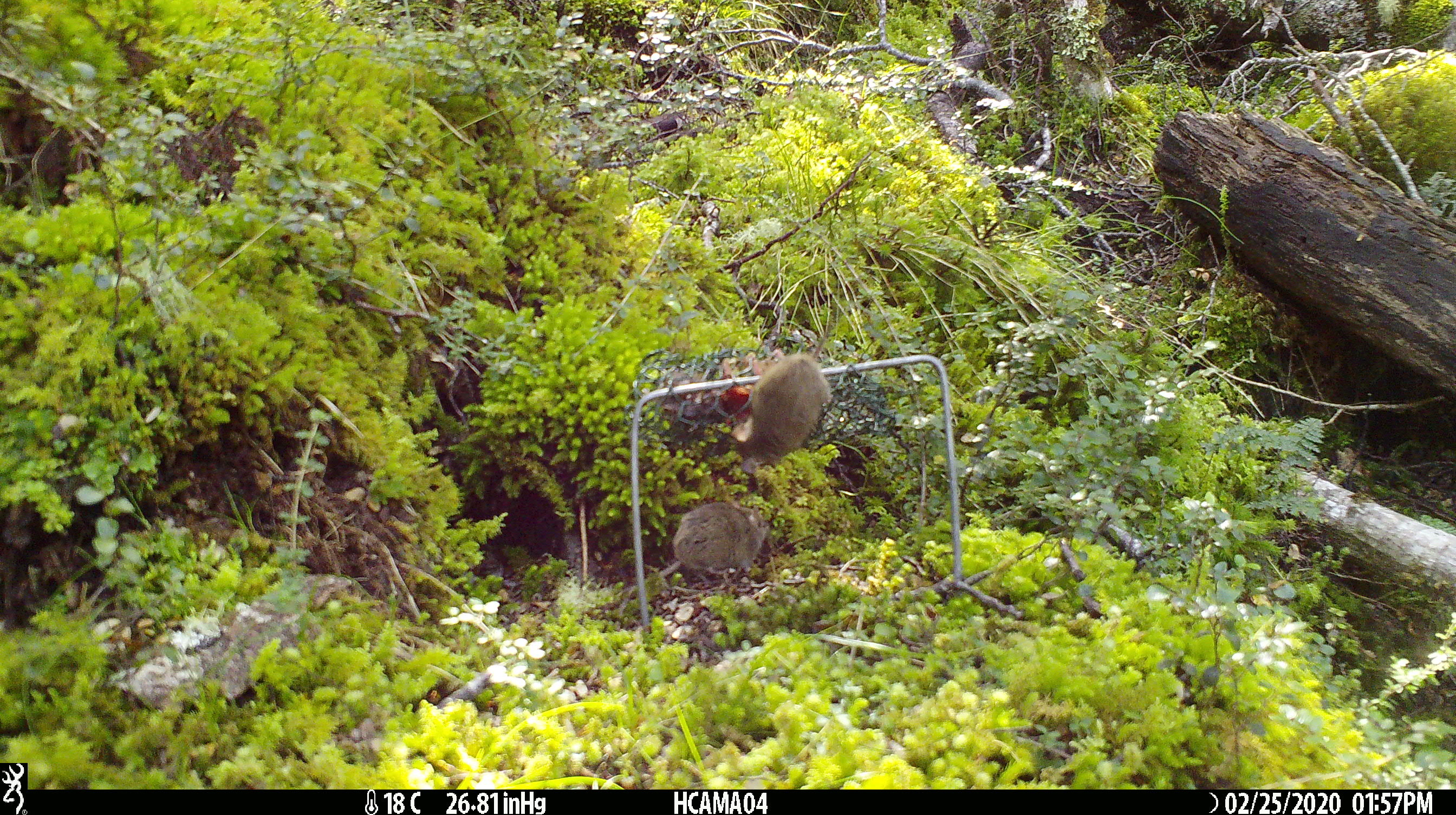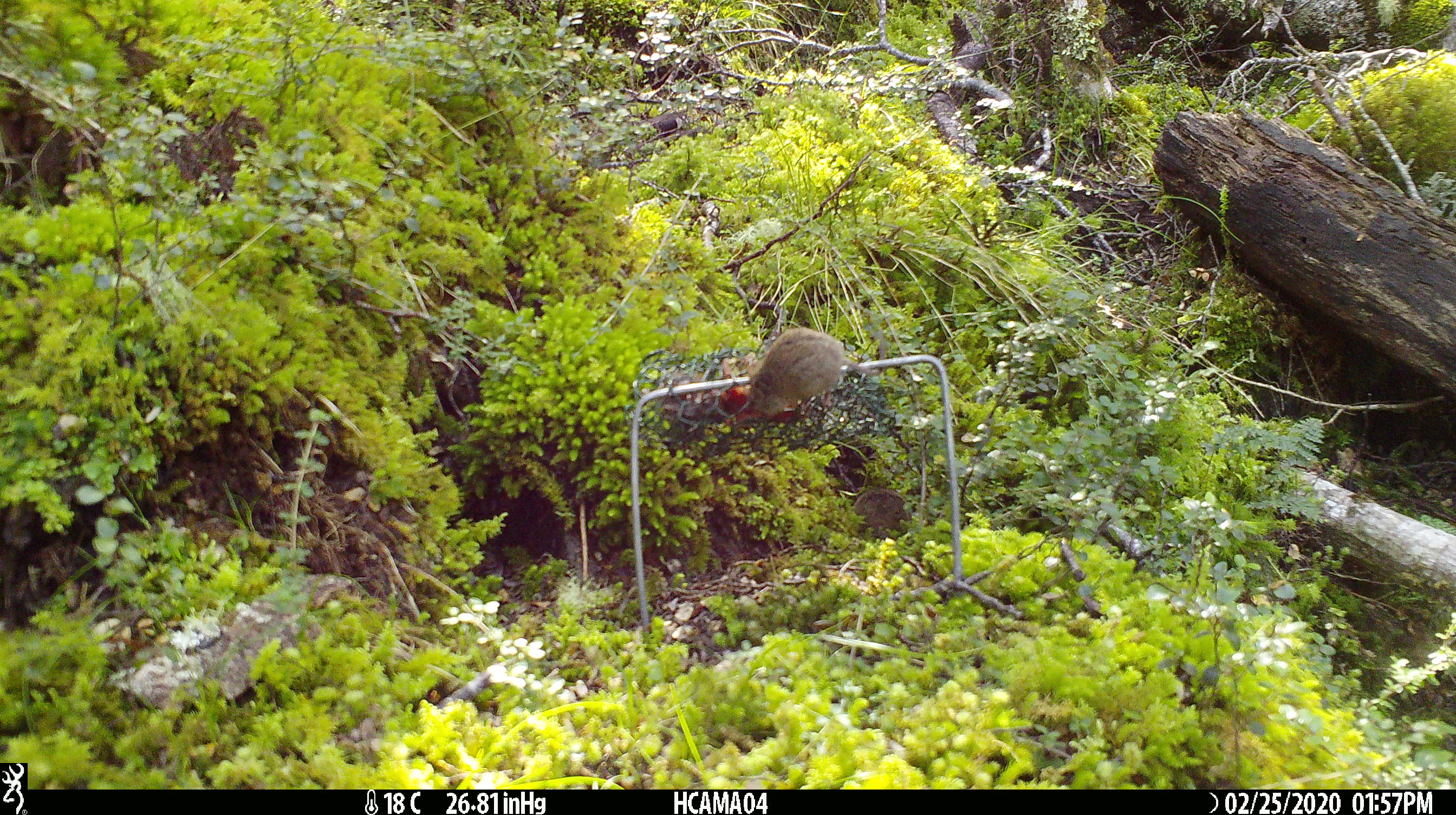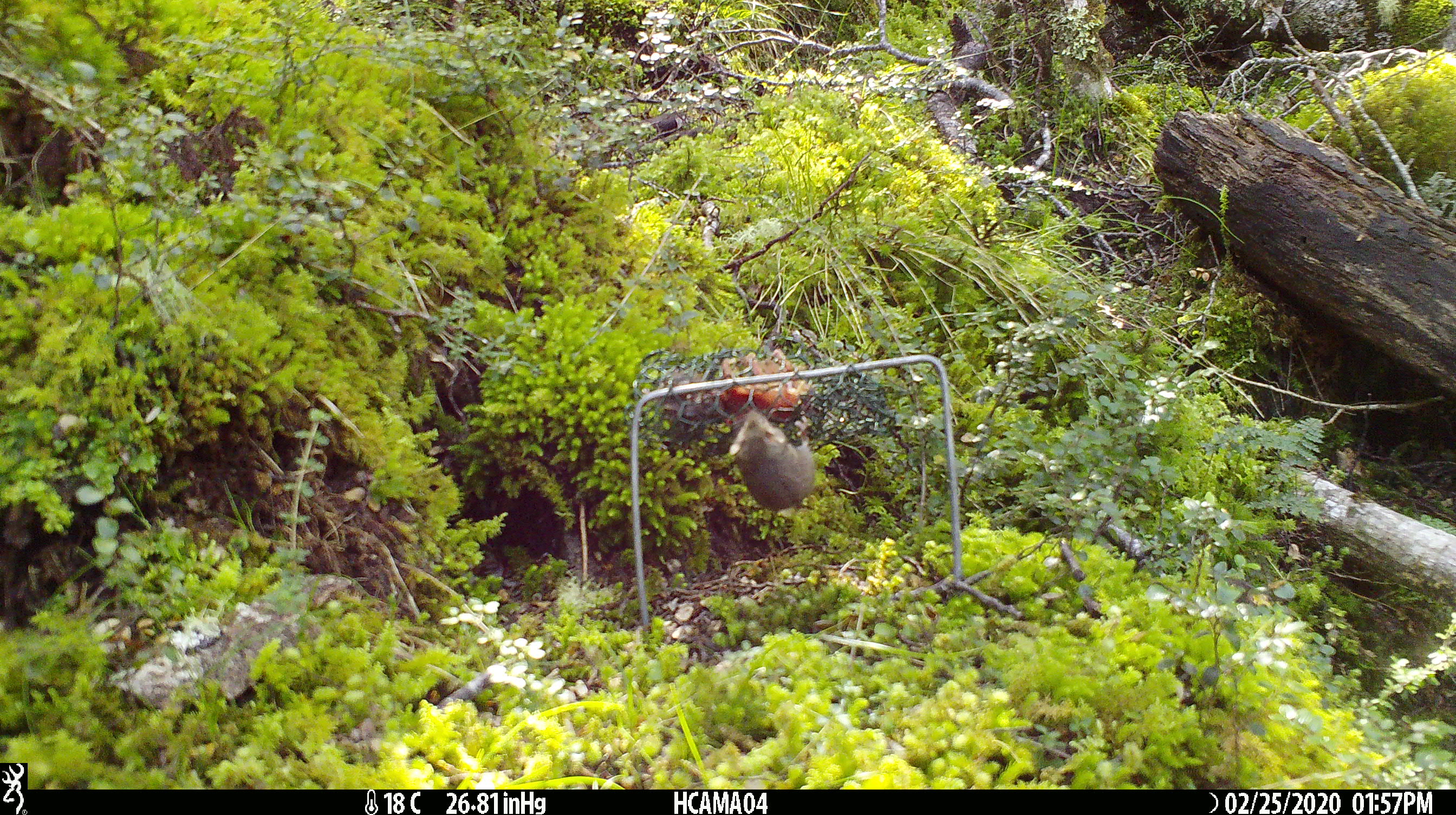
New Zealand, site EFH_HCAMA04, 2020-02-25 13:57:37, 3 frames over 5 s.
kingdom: Animalia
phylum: Chordata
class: Mammalia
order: Rodentia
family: Muridae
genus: Mus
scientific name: Mus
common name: mouse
Mouse (Mus).